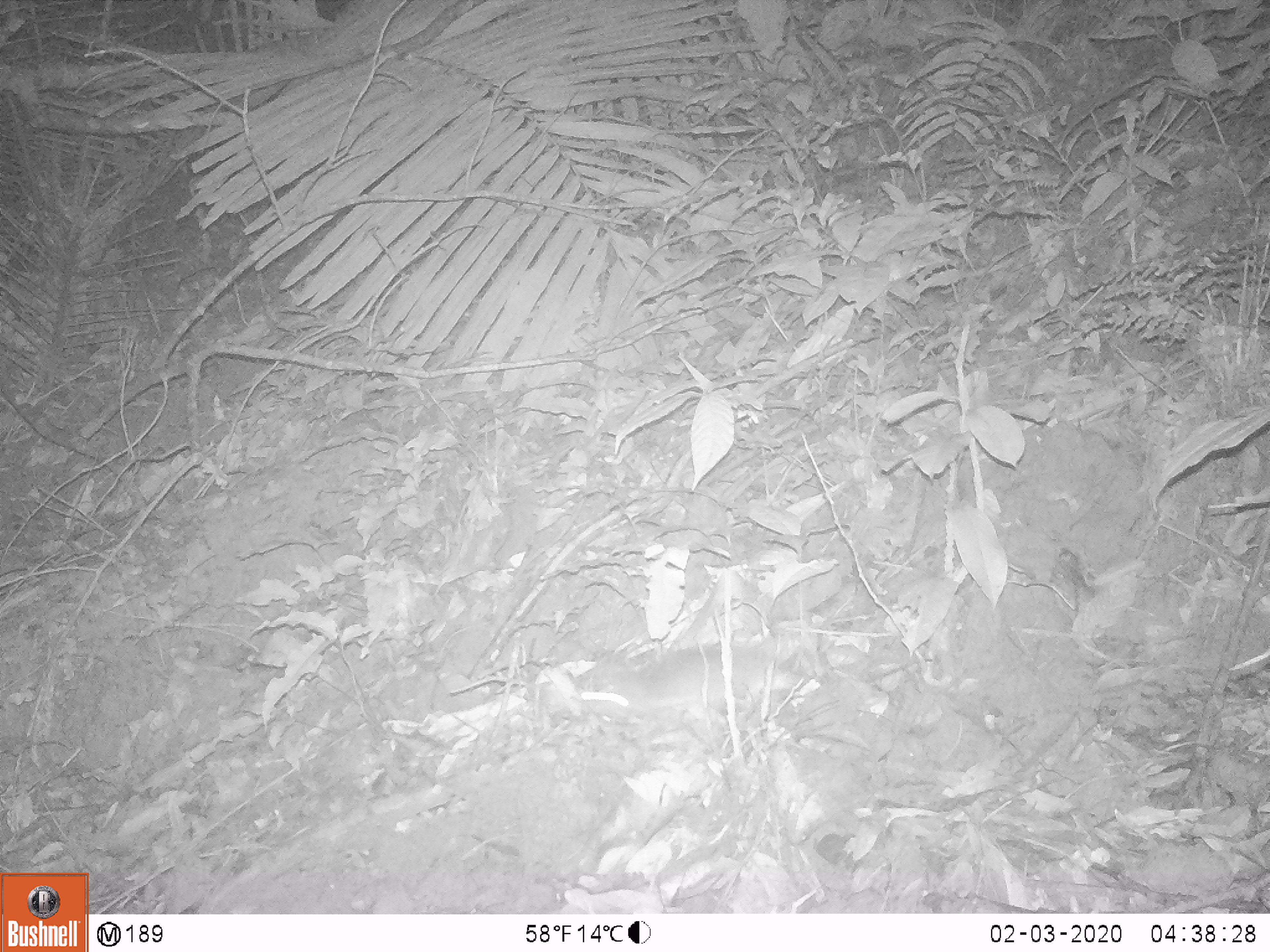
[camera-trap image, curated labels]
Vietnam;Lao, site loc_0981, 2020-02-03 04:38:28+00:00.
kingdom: Animalia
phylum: Chordata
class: Mammalia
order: Rodentia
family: Muridae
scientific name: Muridae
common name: old-world mice and rats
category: unidentified murid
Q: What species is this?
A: Unidentified murid (old-world mice and rats) (Muridae).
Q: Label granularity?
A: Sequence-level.